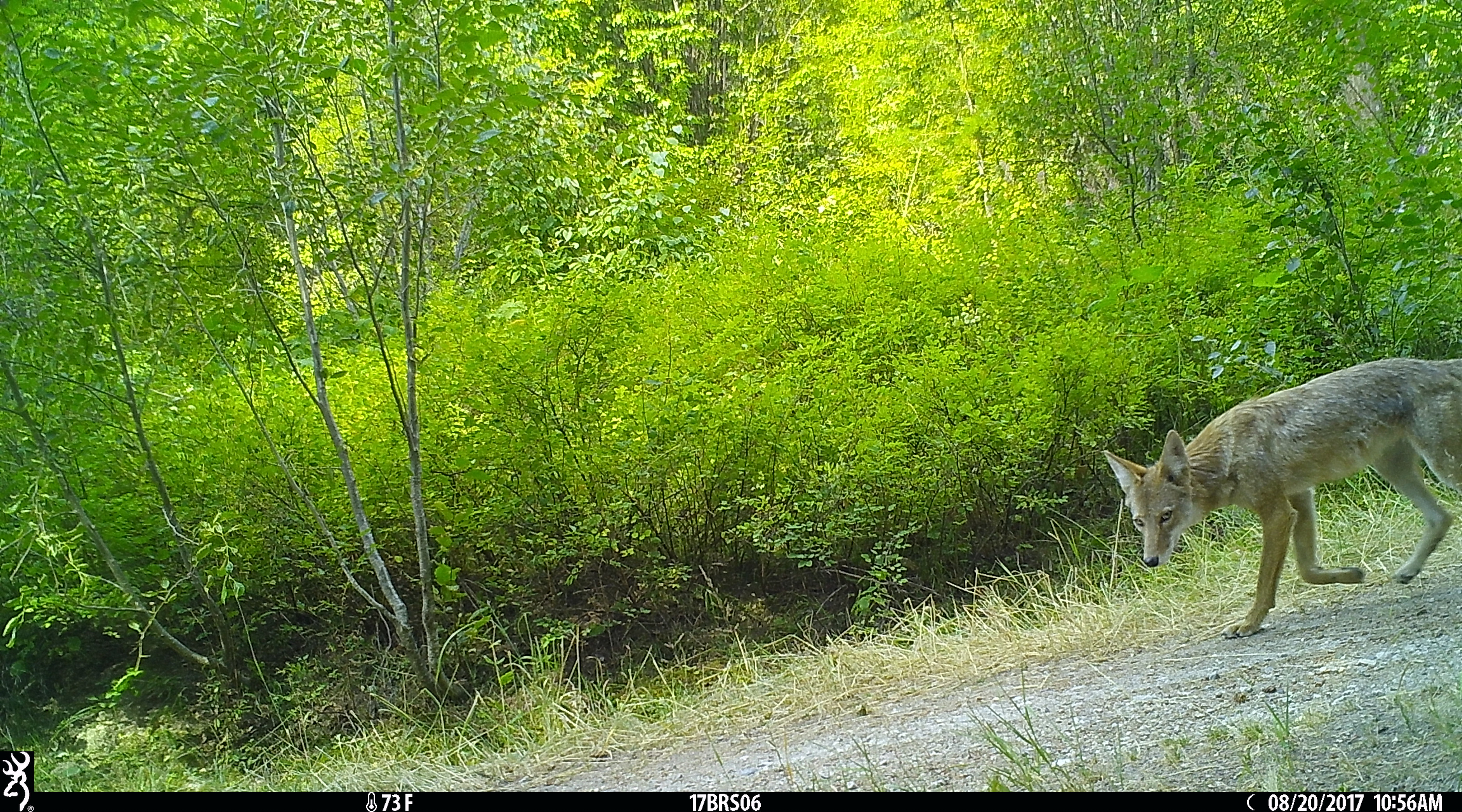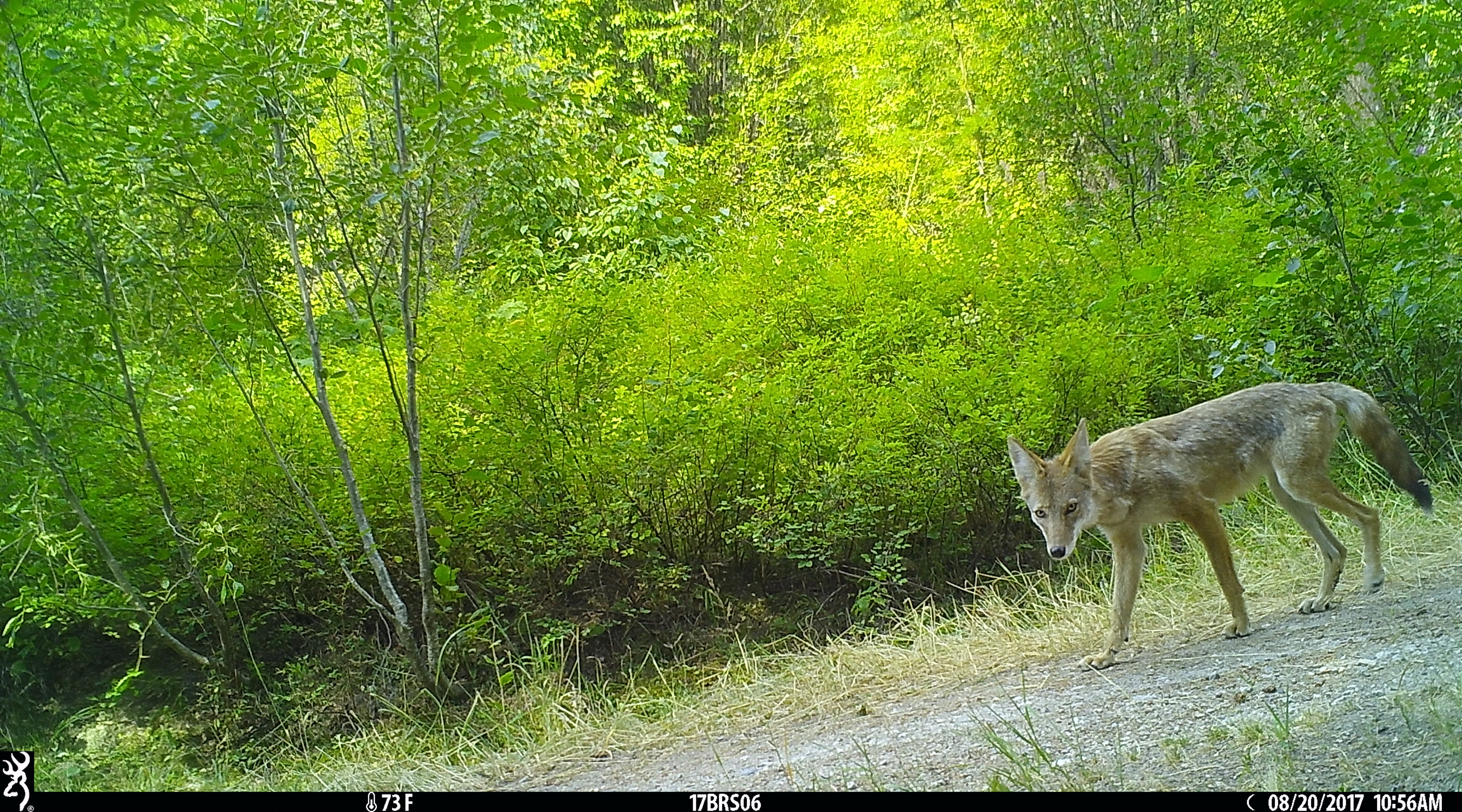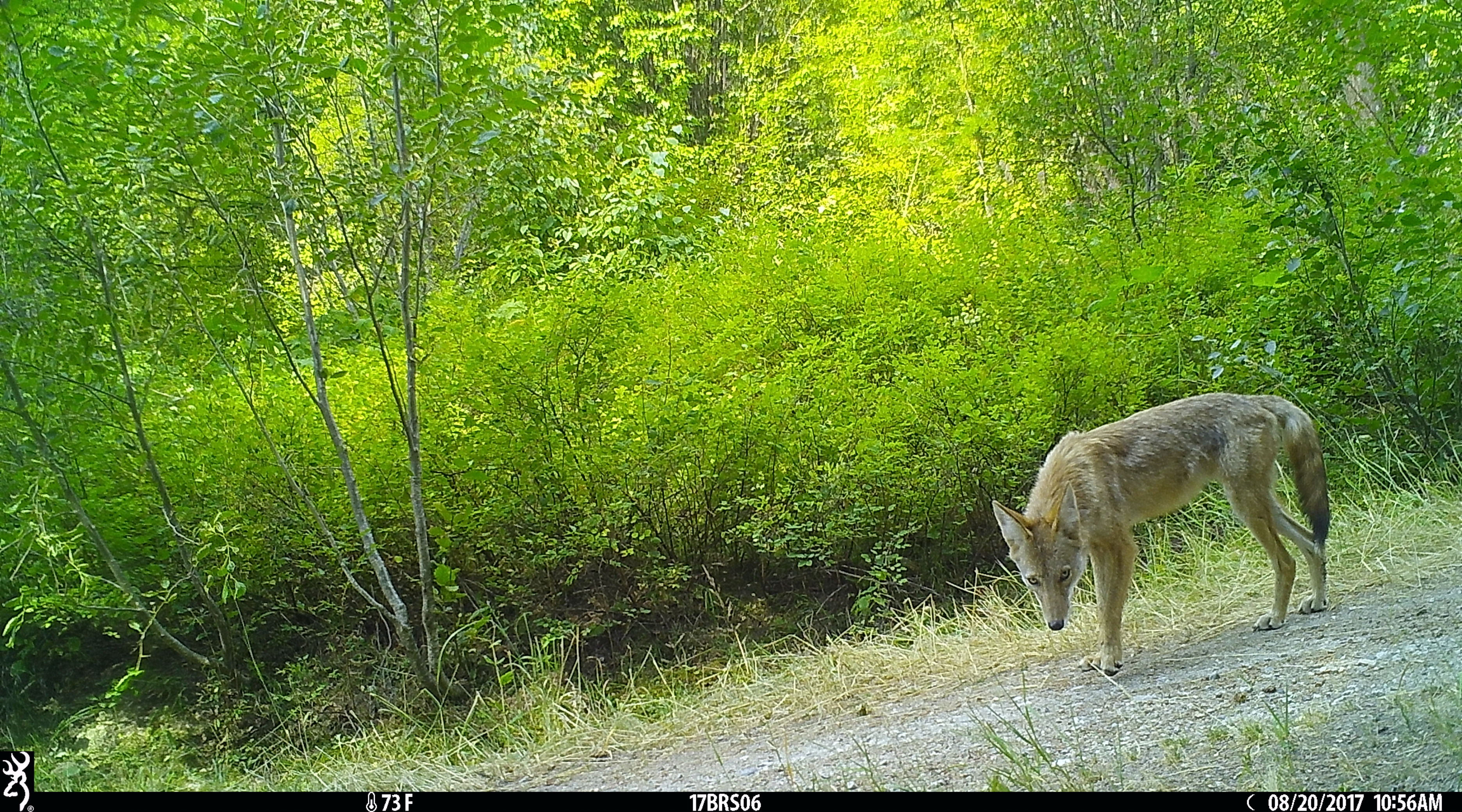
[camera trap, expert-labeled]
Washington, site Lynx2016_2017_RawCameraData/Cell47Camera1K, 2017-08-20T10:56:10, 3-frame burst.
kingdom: Animalia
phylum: Chordata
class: Mammalia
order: Carnivora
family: Canidae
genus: Canis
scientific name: Canis latrans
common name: coyote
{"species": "Canis latrans (coyote)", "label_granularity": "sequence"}